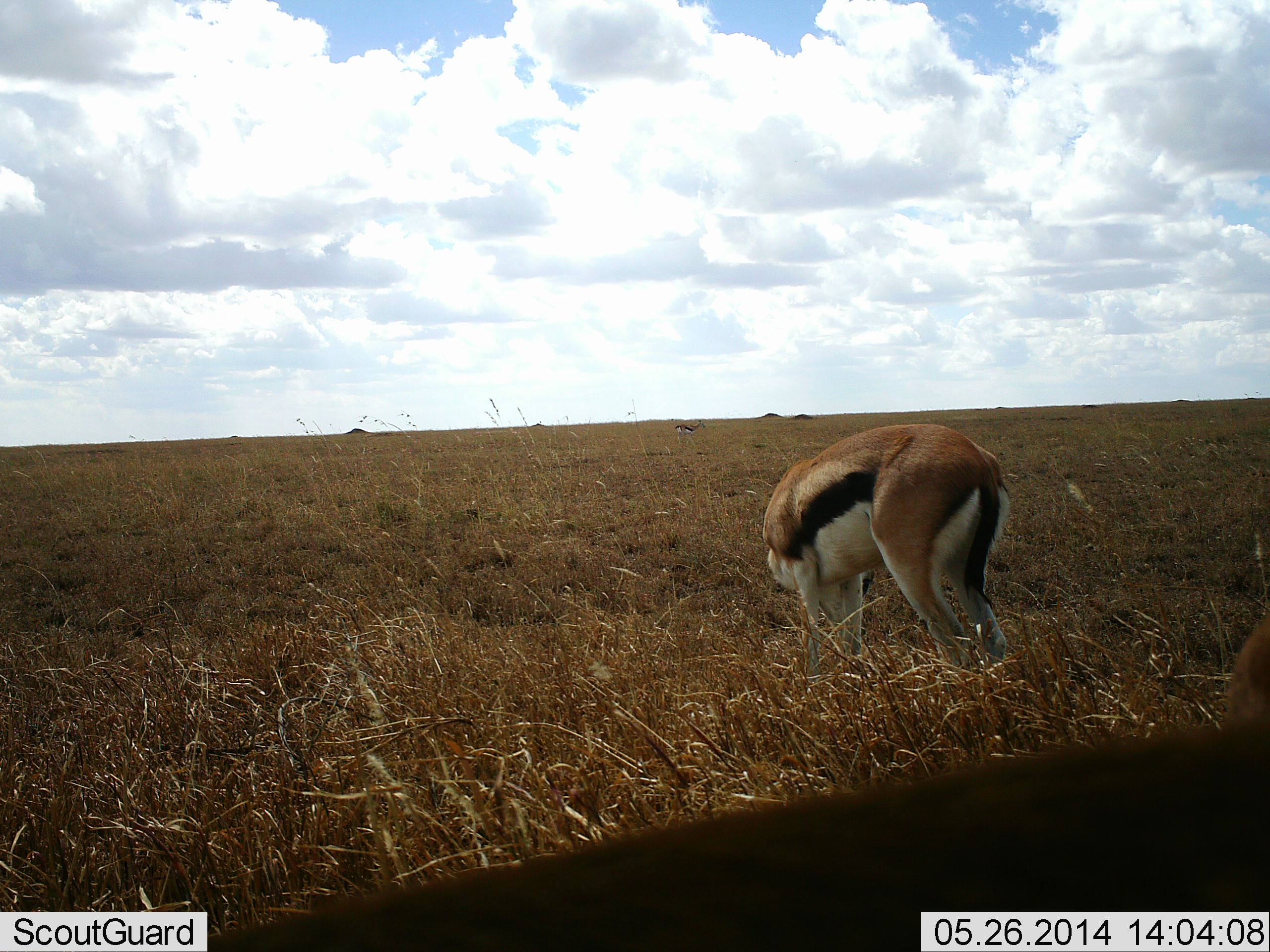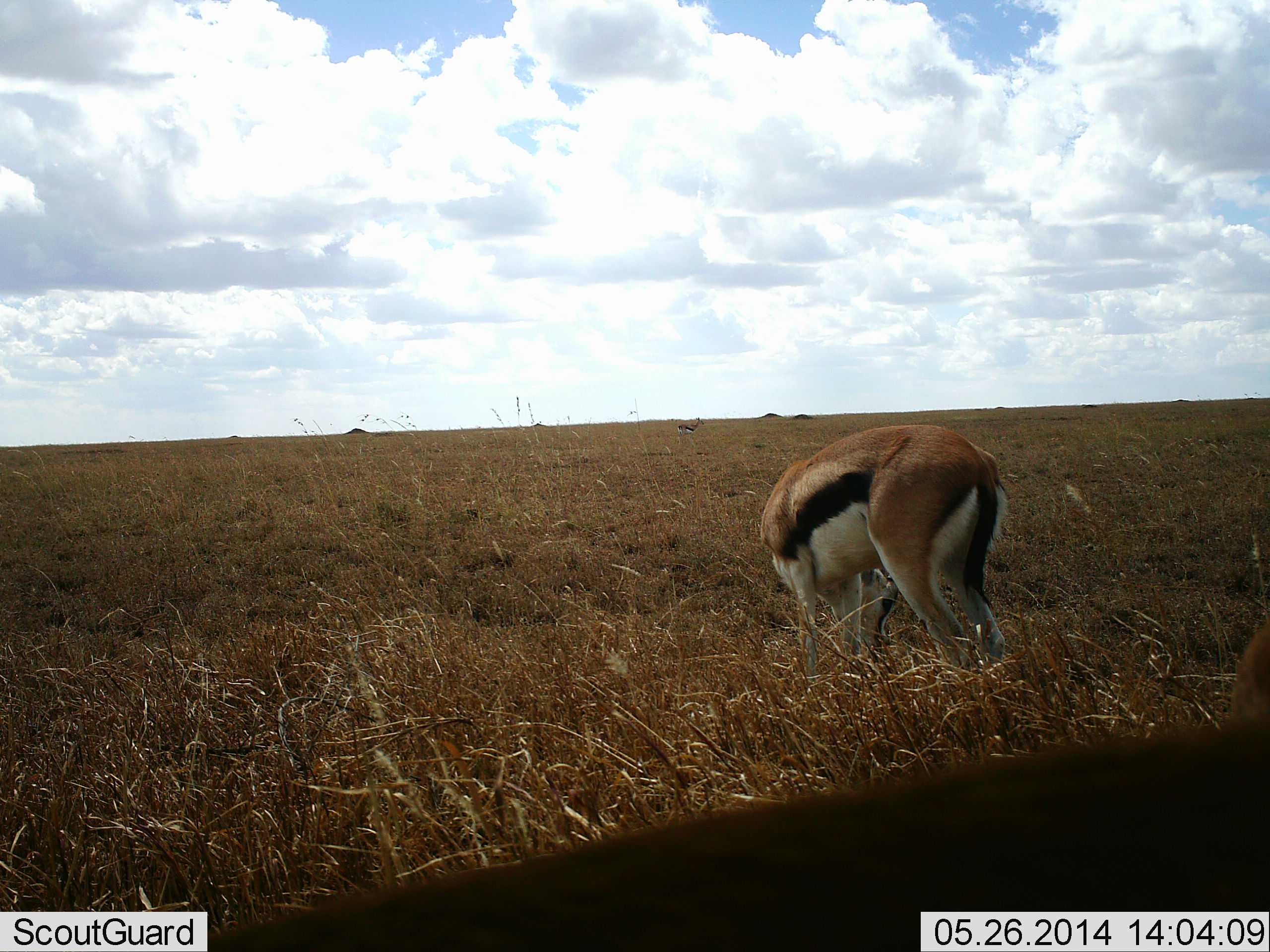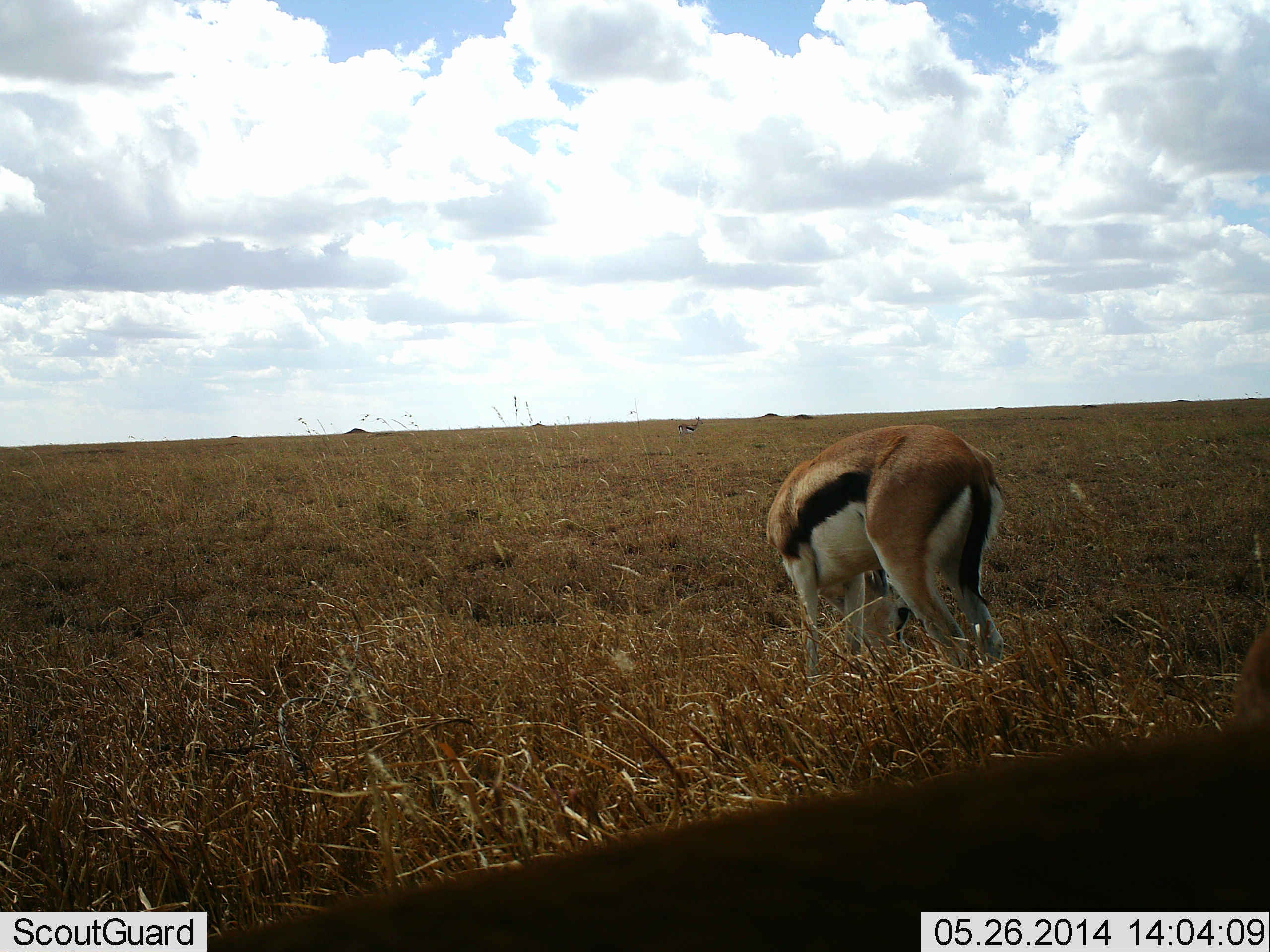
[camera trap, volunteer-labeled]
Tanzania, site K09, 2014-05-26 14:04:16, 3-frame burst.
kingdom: Animalia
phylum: Chordata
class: Mammalia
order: Artiodactyla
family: Bovidae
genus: Eudorcas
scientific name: Eudorcas thomsonii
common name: thomson's gazelle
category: gazellethomsons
Gazellethomsons (thomson's gazelle) (Eudorcas thomsonii), count 1. Behavior (volunteer vote fractions): standing 30%, resting 0%, moving 0%, interacting 0%. Young present (vote fraction): 0%. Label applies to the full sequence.